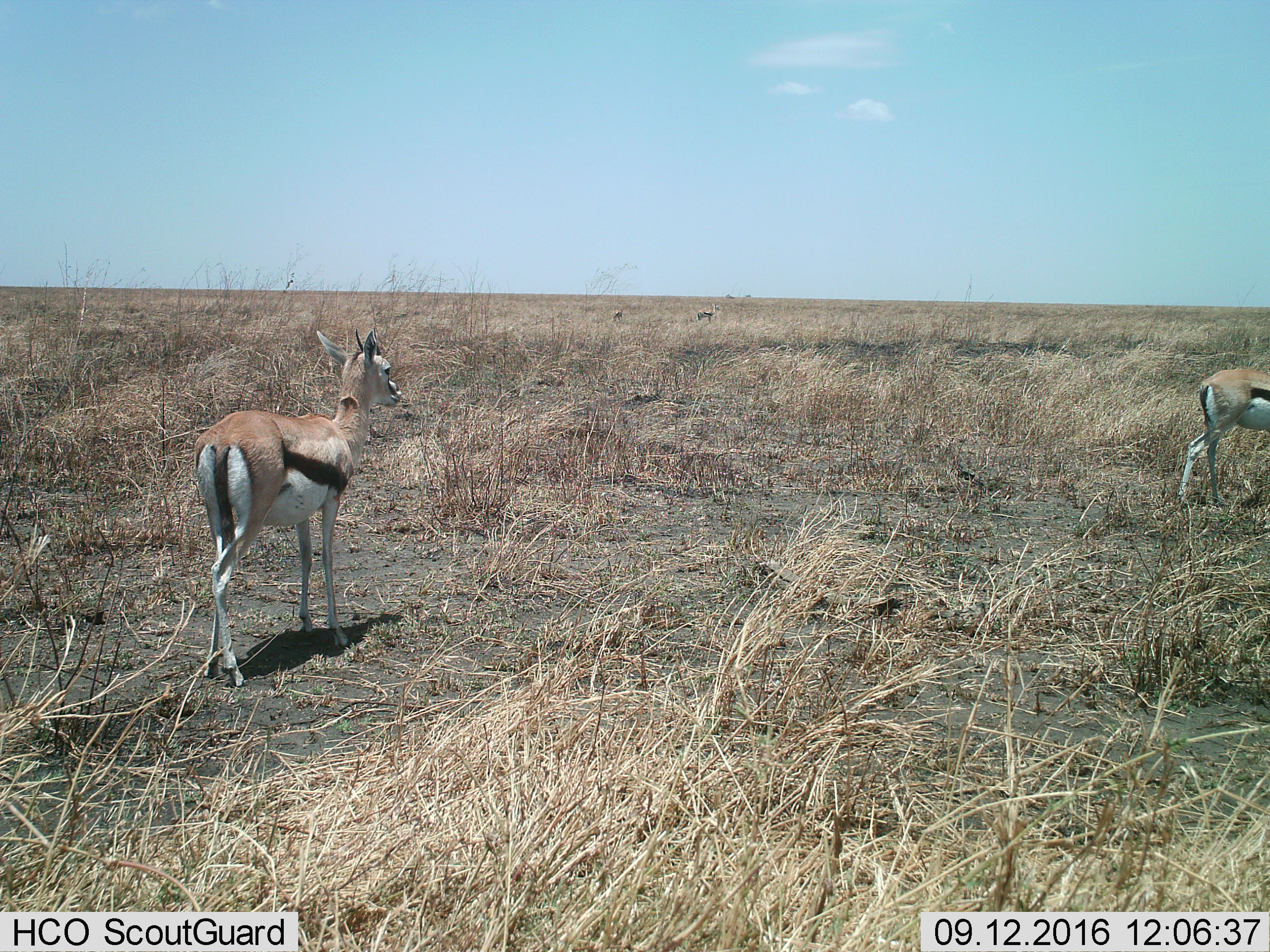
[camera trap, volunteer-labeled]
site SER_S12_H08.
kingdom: Animalia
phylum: Chordata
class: Mammalia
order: Artiodactyla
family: Bovidae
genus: Eudorcas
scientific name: Eudorcas thomsonii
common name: thomson's gazelle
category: gazellethomsons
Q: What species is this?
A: Gazellethomsons (thomson's gazelle) (Eudorcas thomsonii).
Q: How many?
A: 4.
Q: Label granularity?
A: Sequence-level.